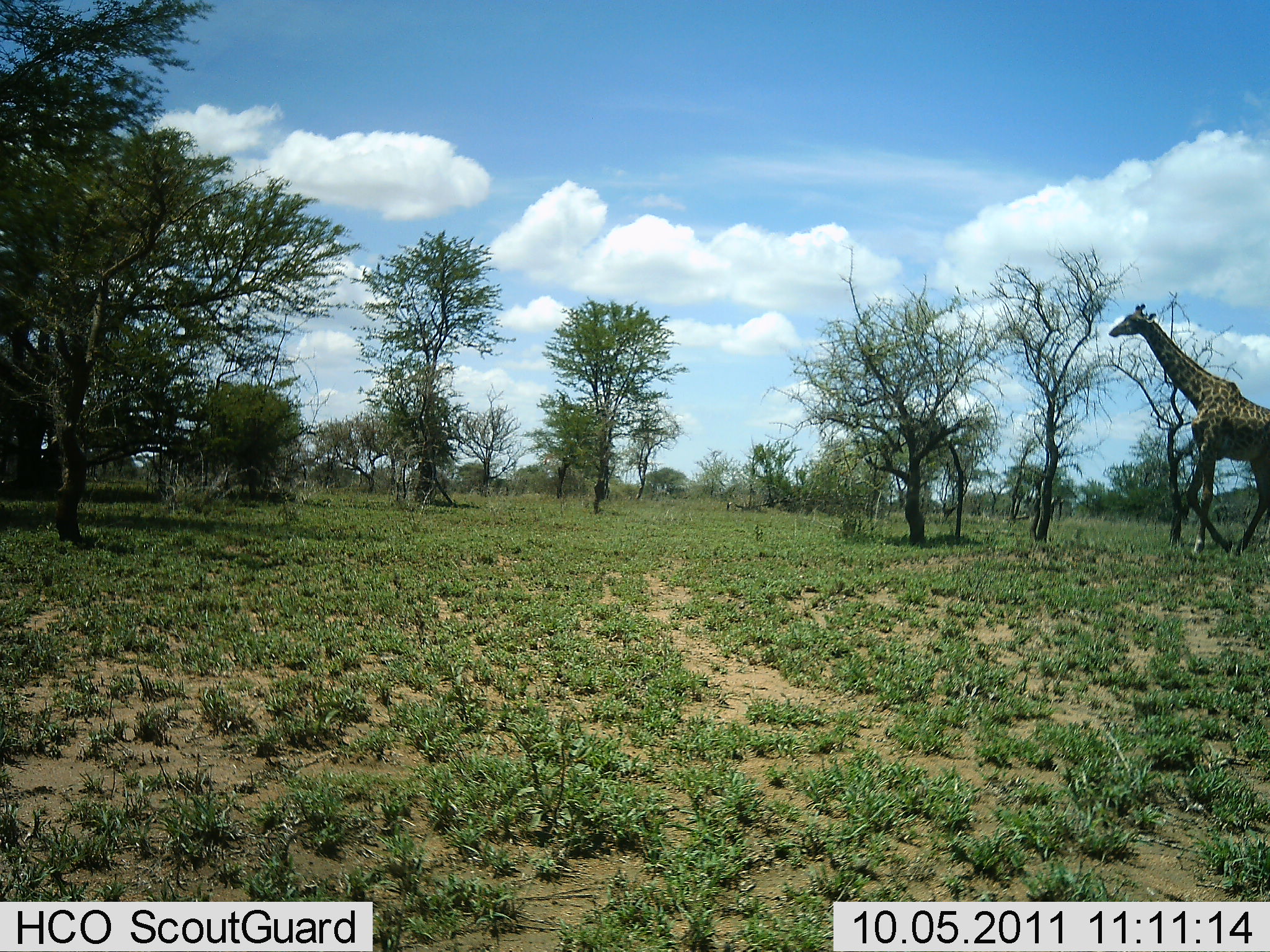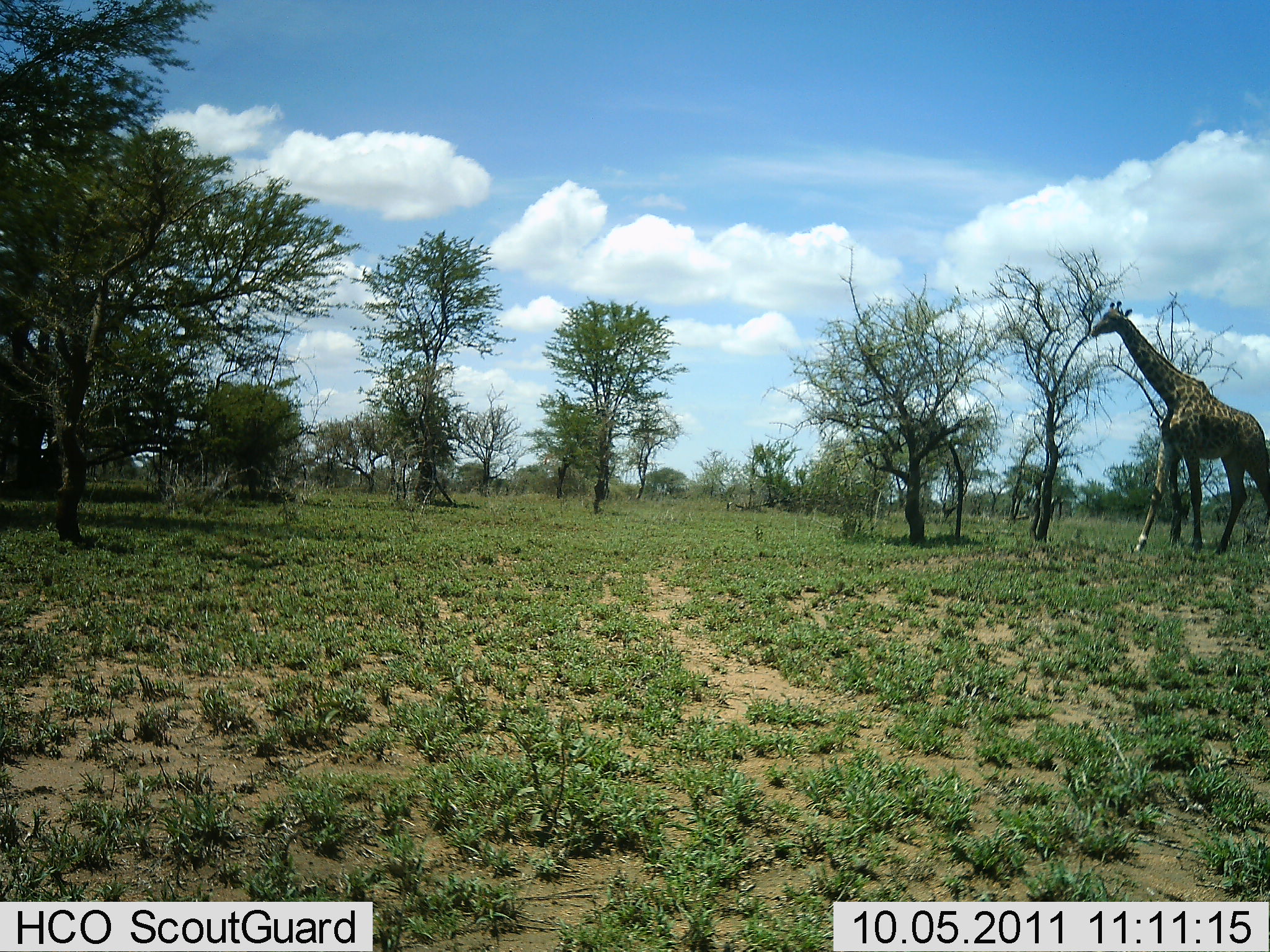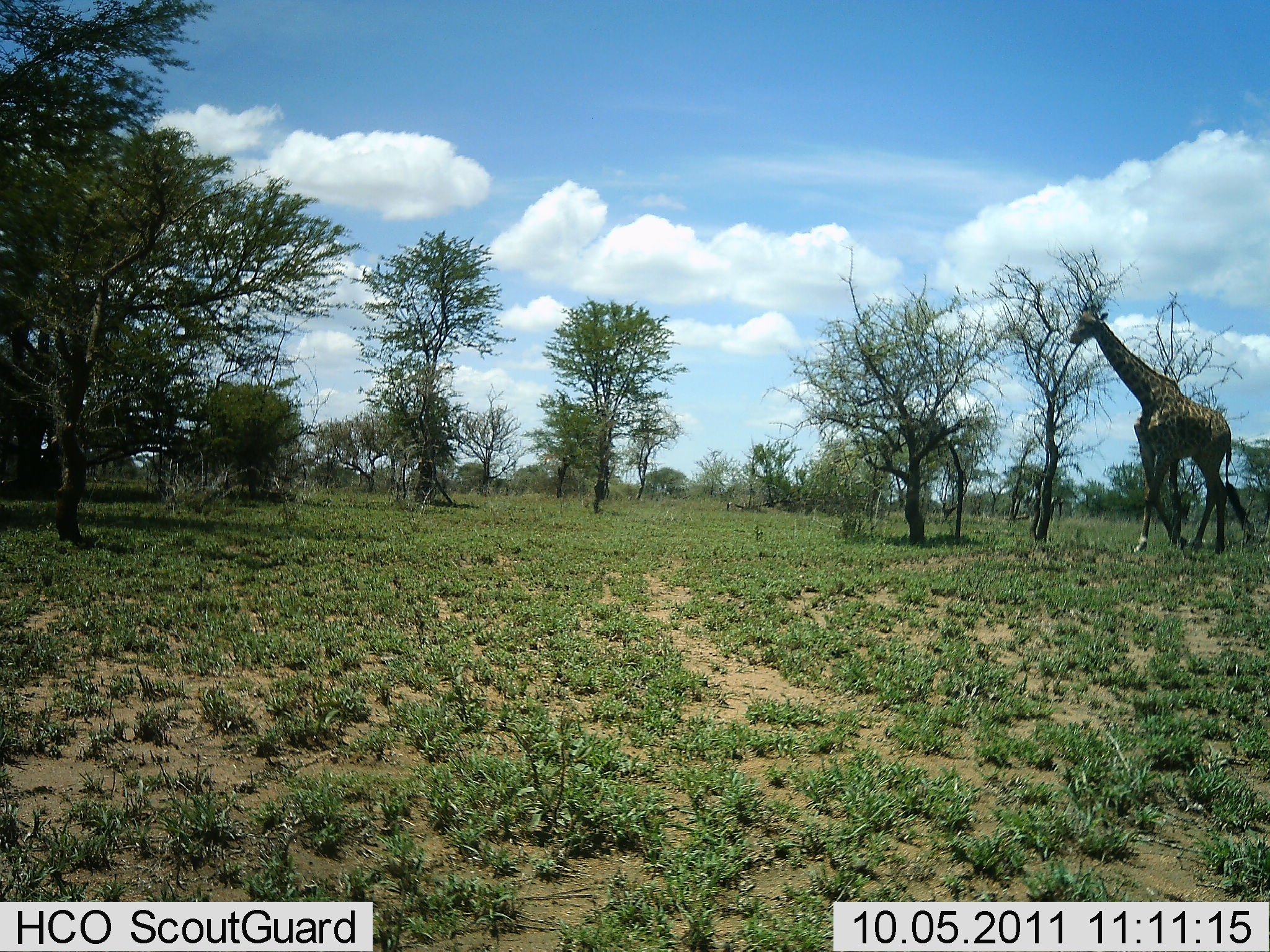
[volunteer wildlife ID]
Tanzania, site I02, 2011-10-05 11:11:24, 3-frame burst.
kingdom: Animalia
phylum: Chordata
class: Mammalia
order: Artiodactyla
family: Giraffidae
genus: Giraffa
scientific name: Giraffa camelopardalis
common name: giraffe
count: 1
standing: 7%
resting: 0%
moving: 93%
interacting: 0%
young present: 0%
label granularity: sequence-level